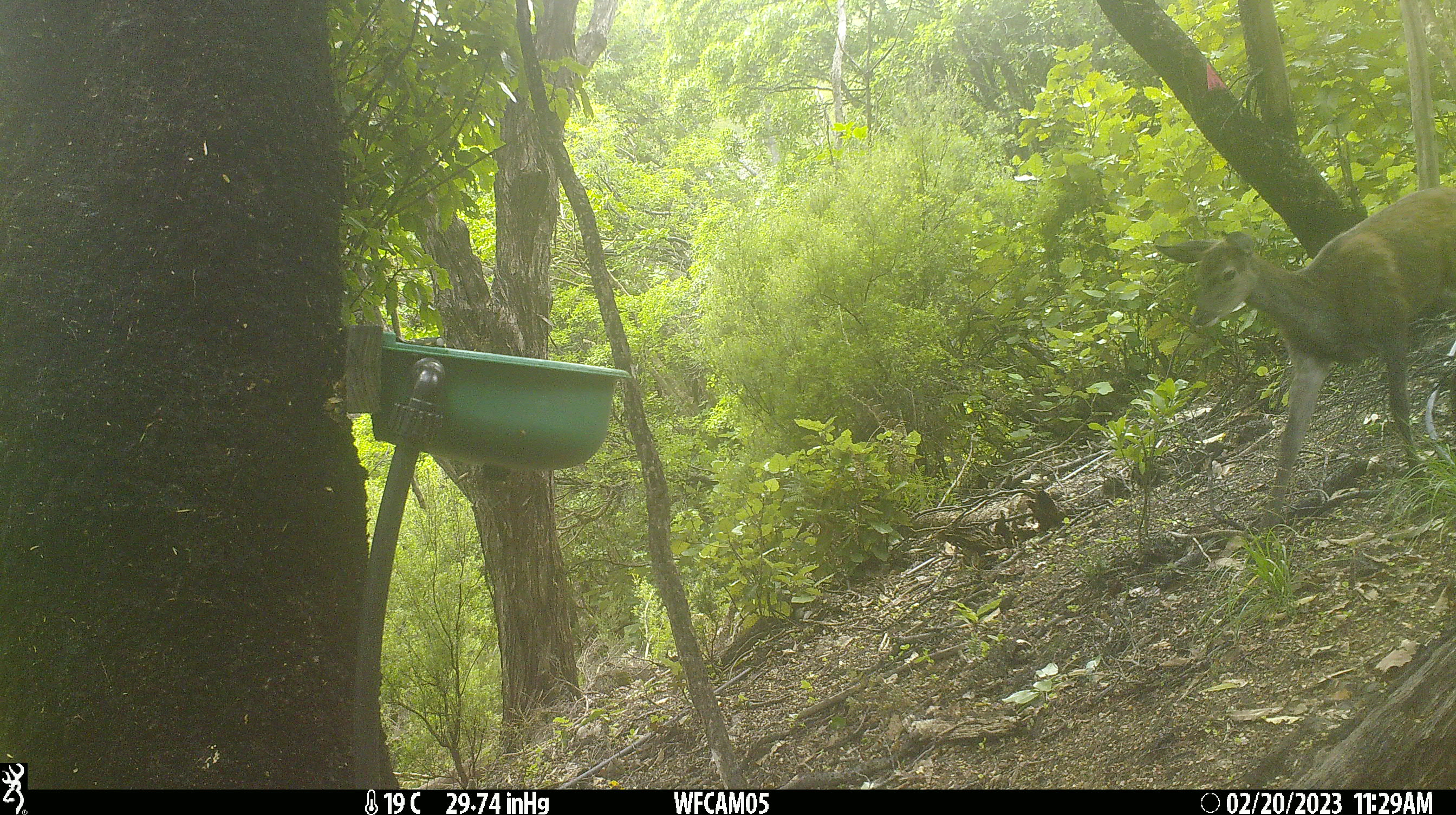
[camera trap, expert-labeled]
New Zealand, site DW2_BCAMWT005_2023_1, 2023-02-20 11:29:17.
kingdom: Animalia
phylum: Chordata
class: Mammalia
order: Artiodactyla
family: Cervidae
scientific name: Cervidae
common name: deer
Deer (Cervidae).